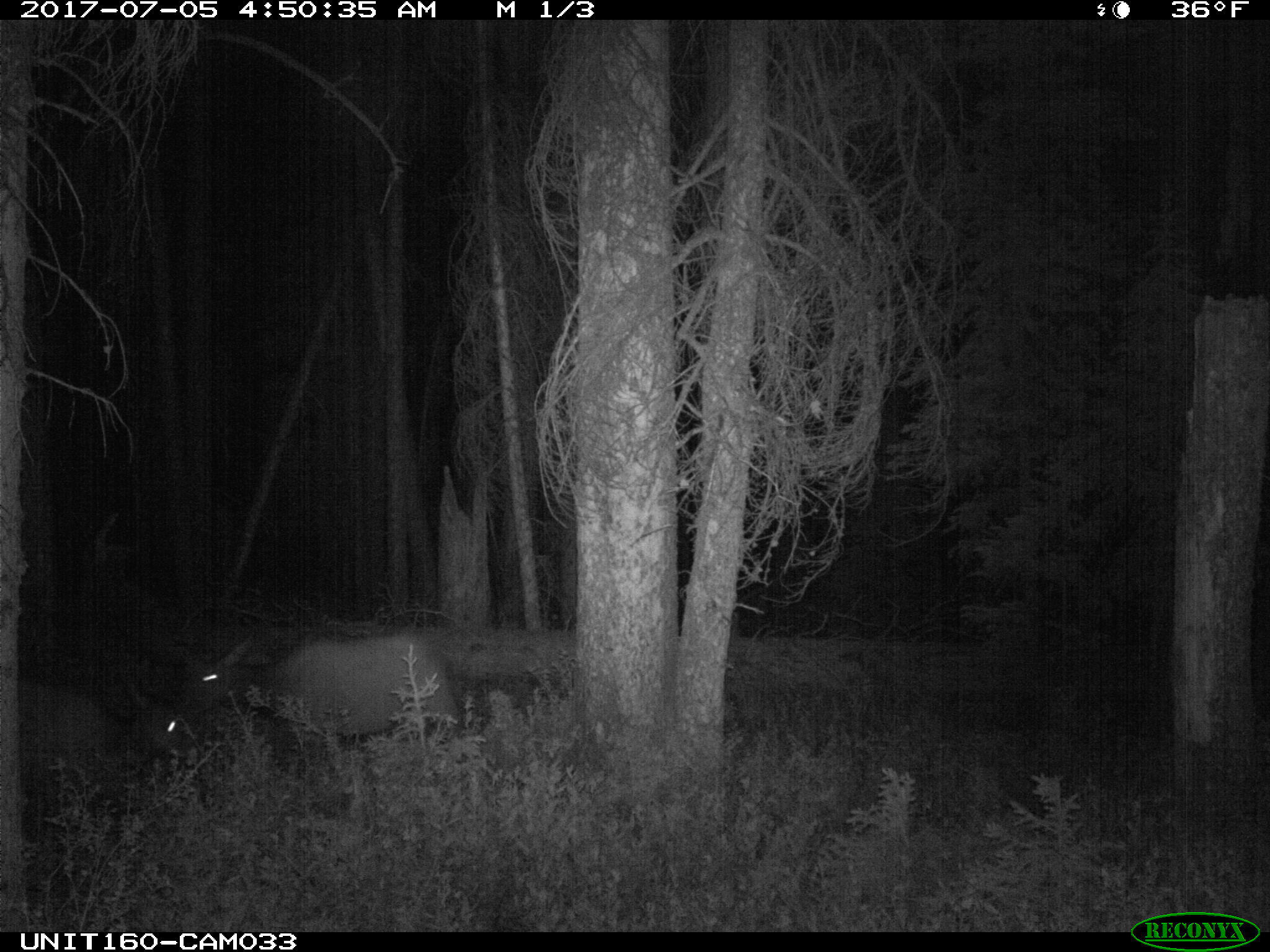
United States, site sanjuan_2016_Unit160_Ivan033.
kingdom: Animalia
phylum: Chordata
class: Mammalia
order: Artiodactyla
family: Cervidae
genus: Cervus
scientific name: Cervus elaphus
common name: red deer